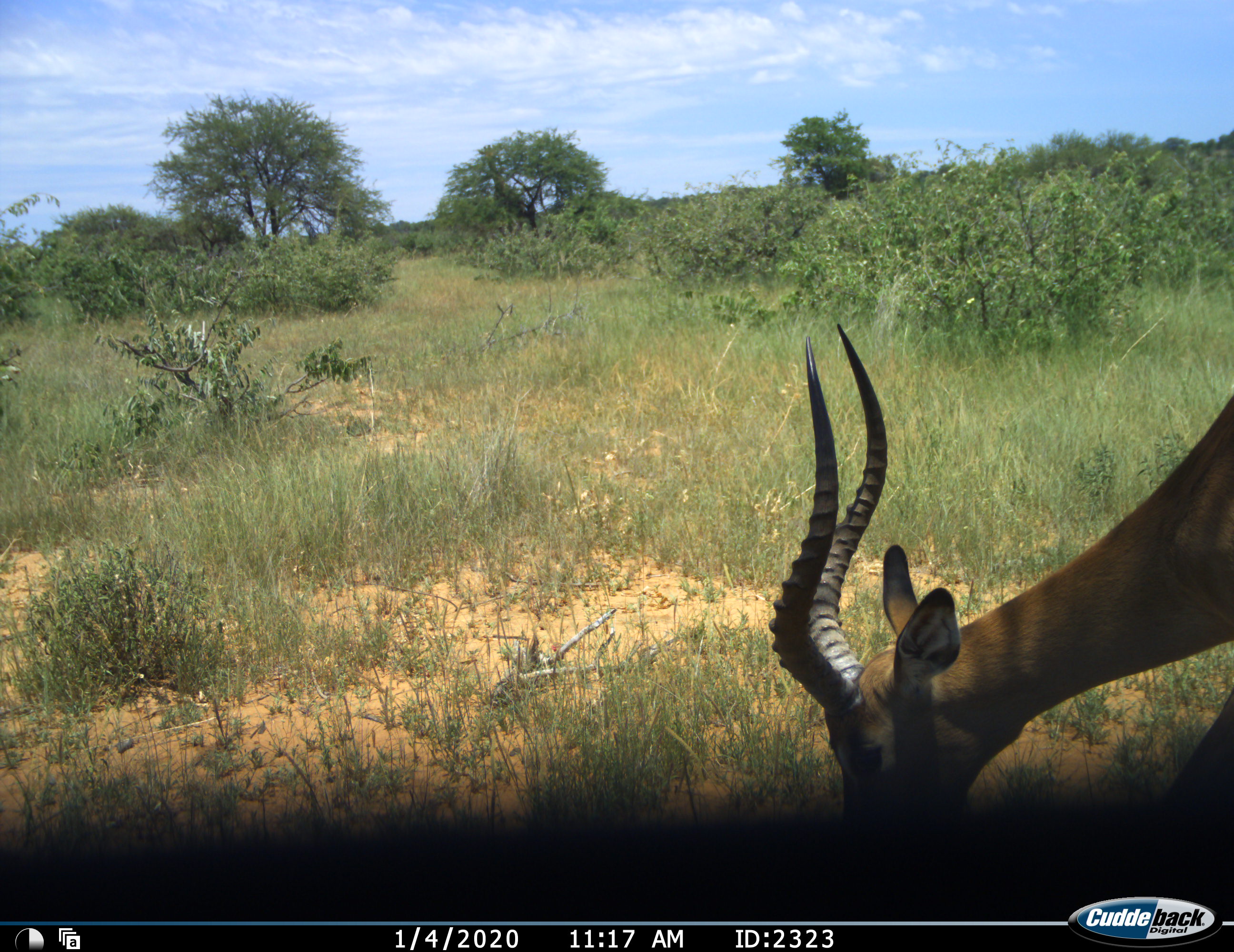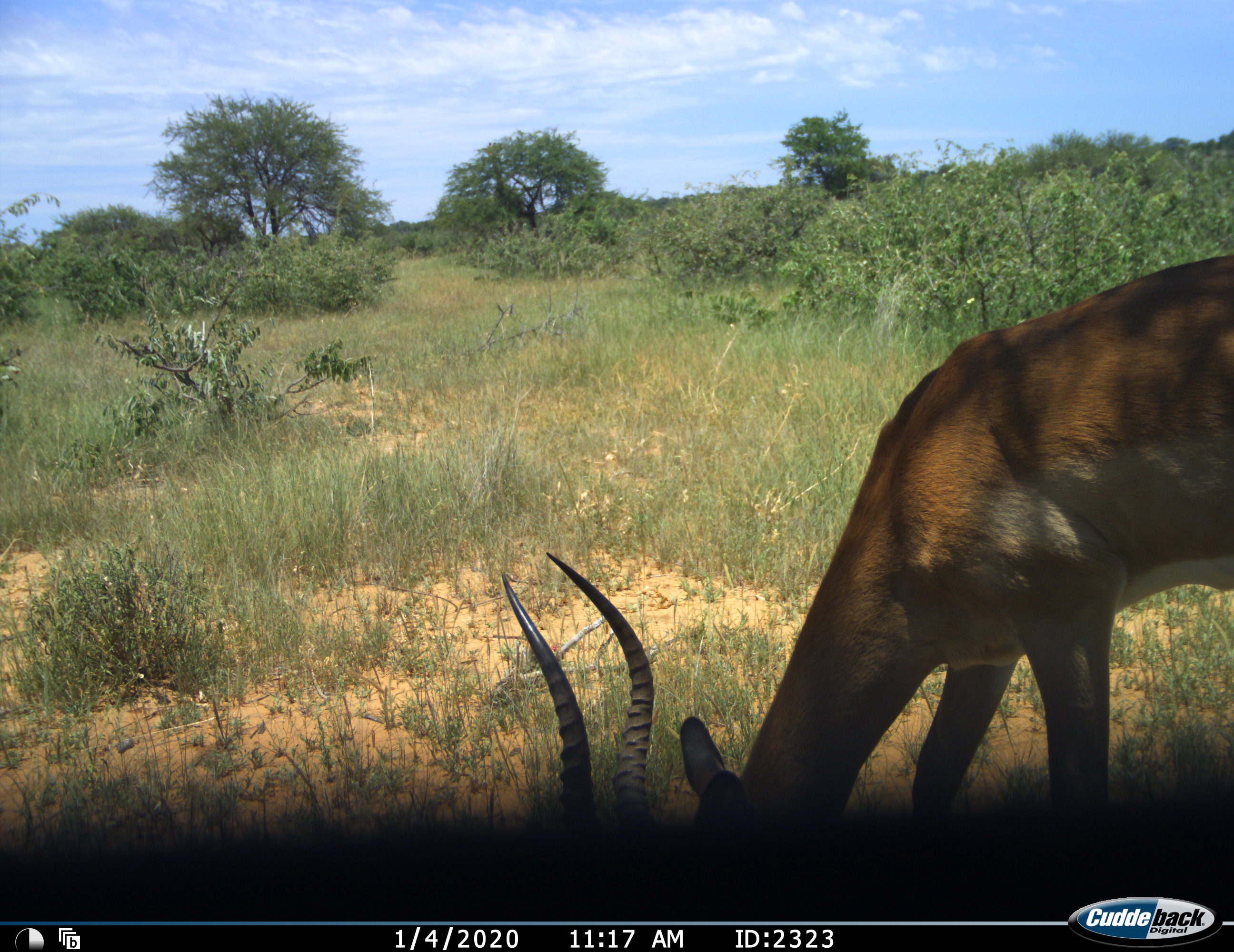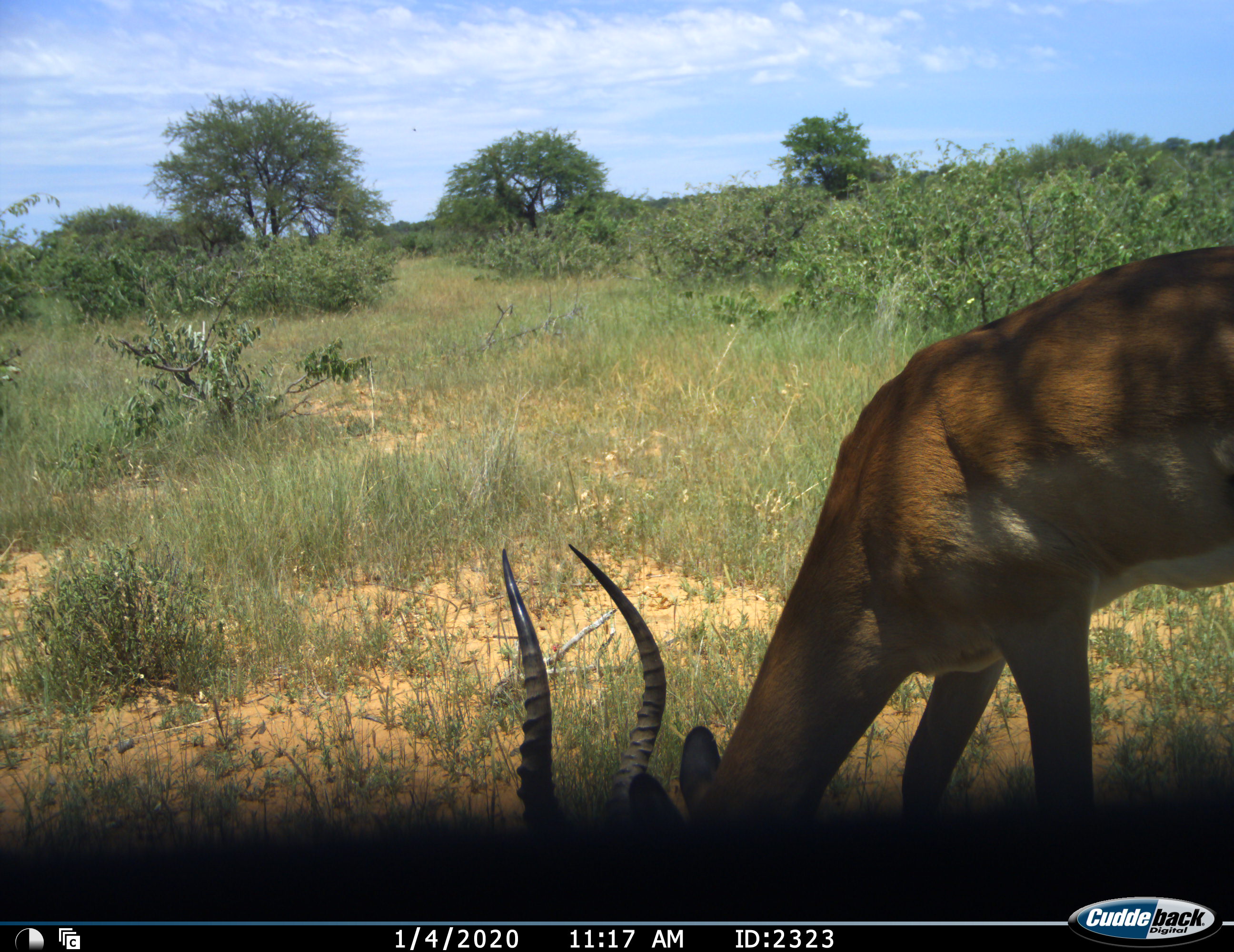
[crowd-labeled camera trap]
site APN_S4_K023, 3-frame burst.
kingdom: Animalia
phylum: Chordata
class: Mammalia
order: Artiodactyla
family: Bovidae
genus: Aepyceros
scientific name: Aepyceros melampus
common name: impala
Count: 1.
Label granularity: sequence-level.